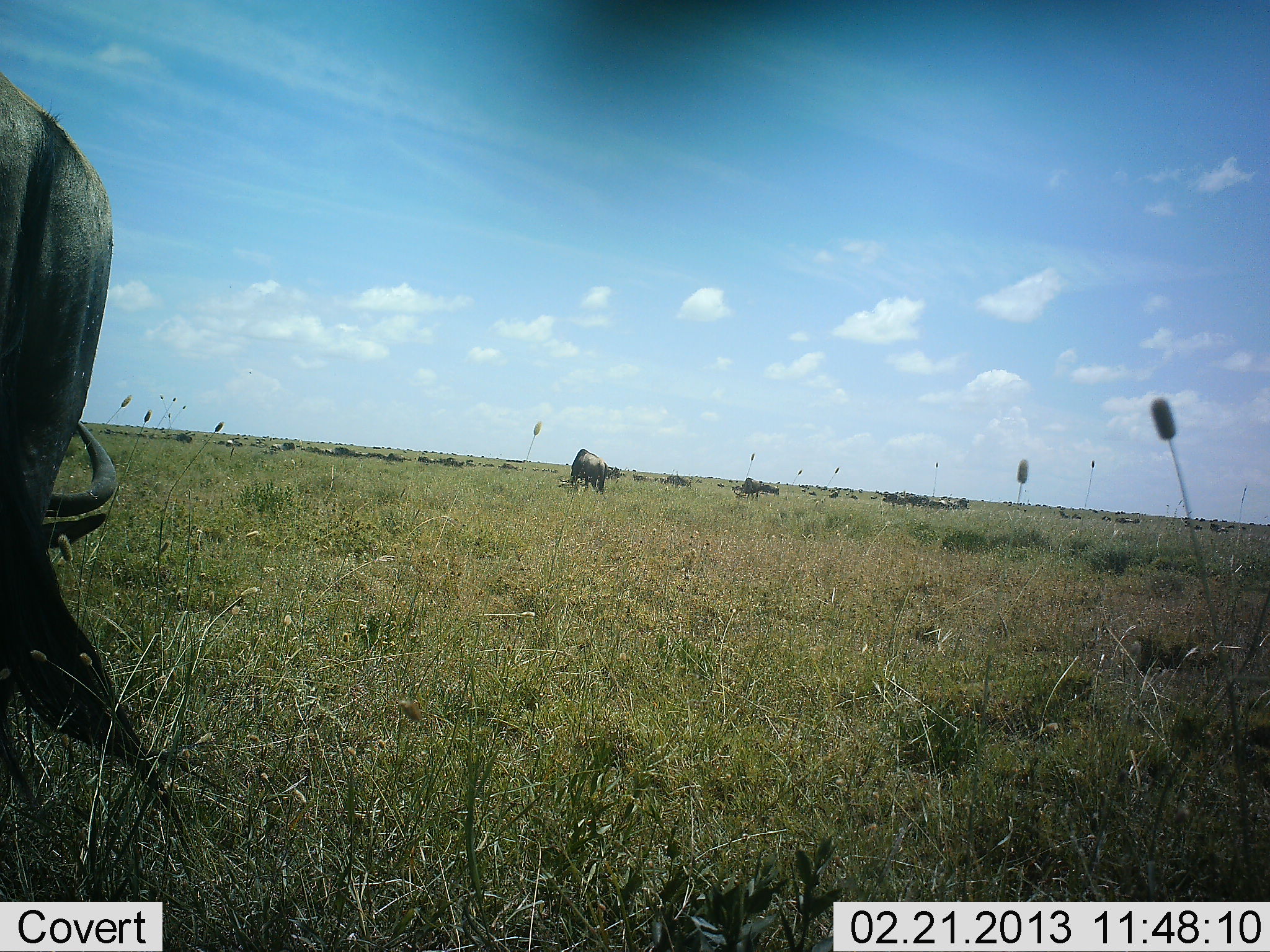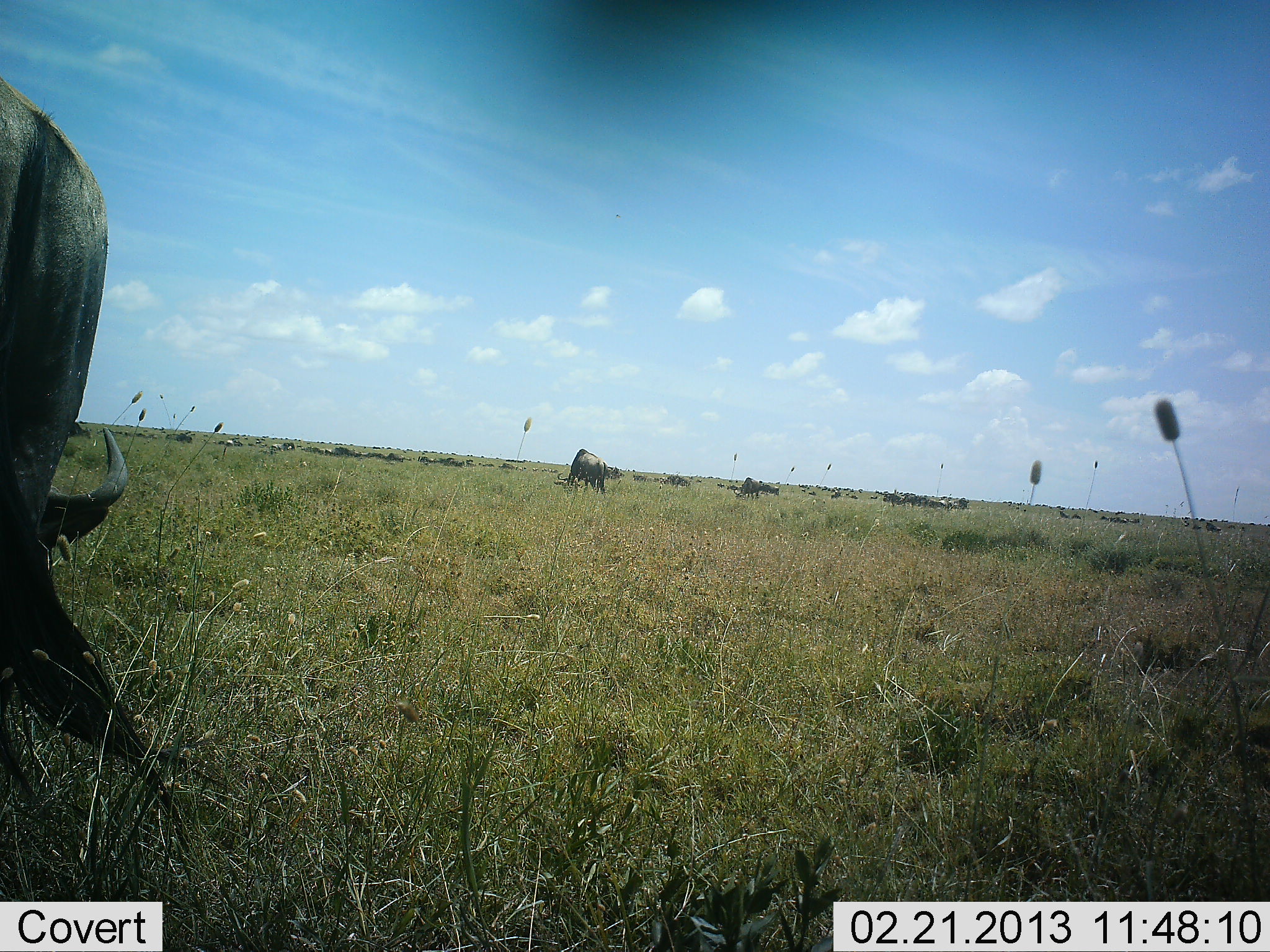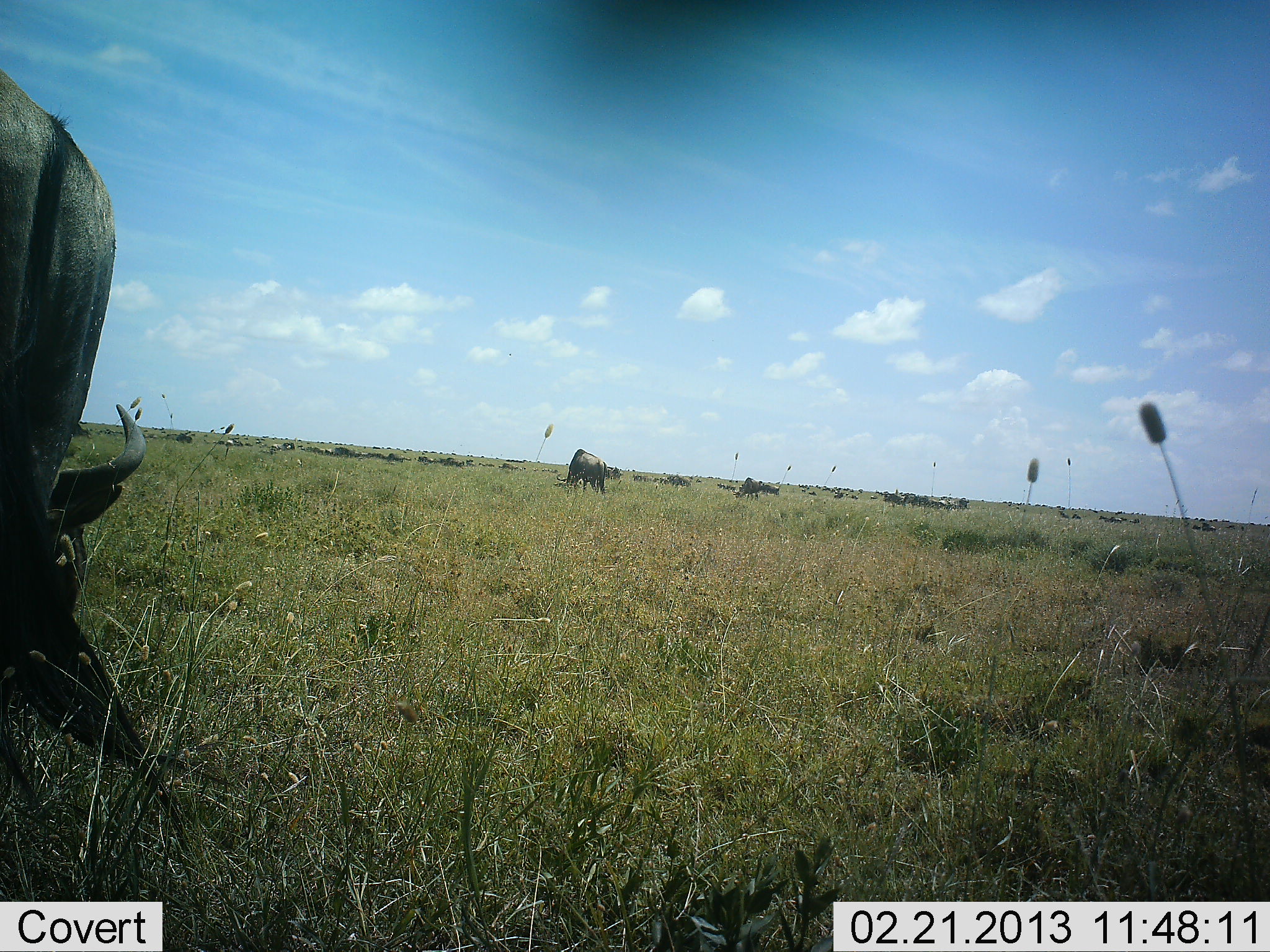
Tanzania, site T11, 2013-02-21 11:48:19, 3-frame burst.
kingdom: Animalia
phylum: Chordata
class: Mammalia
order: Artiodactyla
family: Bovidae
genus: Connochaetes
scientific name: Connochaetes taurinus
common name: blue wildebeest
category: wildebeest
Wildebeest (blue wildebeest) (Connochaetes taurinus), count 11-50. Behavior (volunteer vote fractions): standing 31%, resting 9%, moving 19%, interacting 6%. Young present (vote fraction): 0%. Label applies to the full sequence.